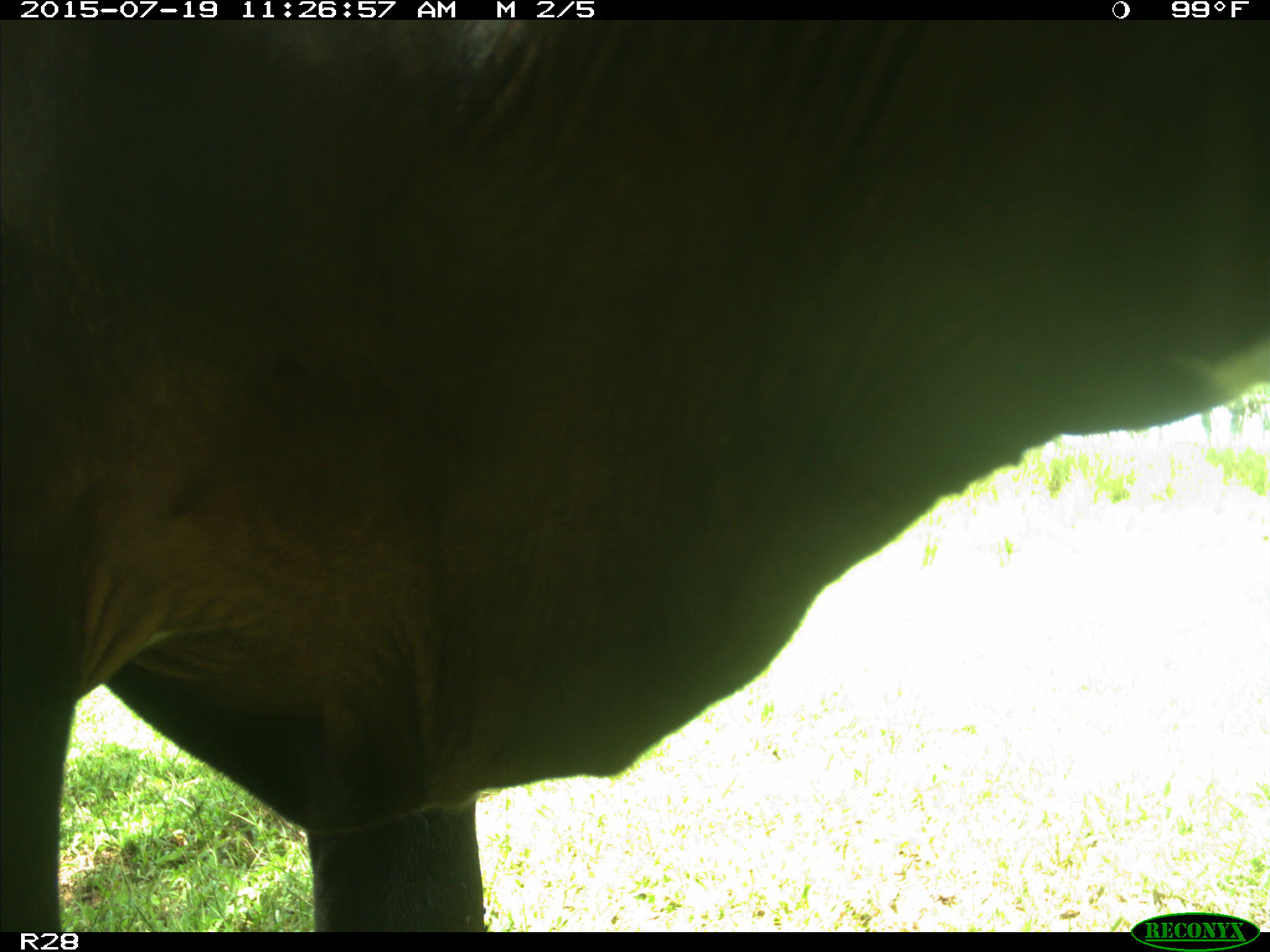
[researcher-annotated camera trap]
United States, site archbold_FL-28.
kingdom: Animalia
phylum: Chordata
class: Mammalia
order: Artiodactyla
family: Bovidae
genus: Bos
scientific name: Bos taurus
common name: domestic cow